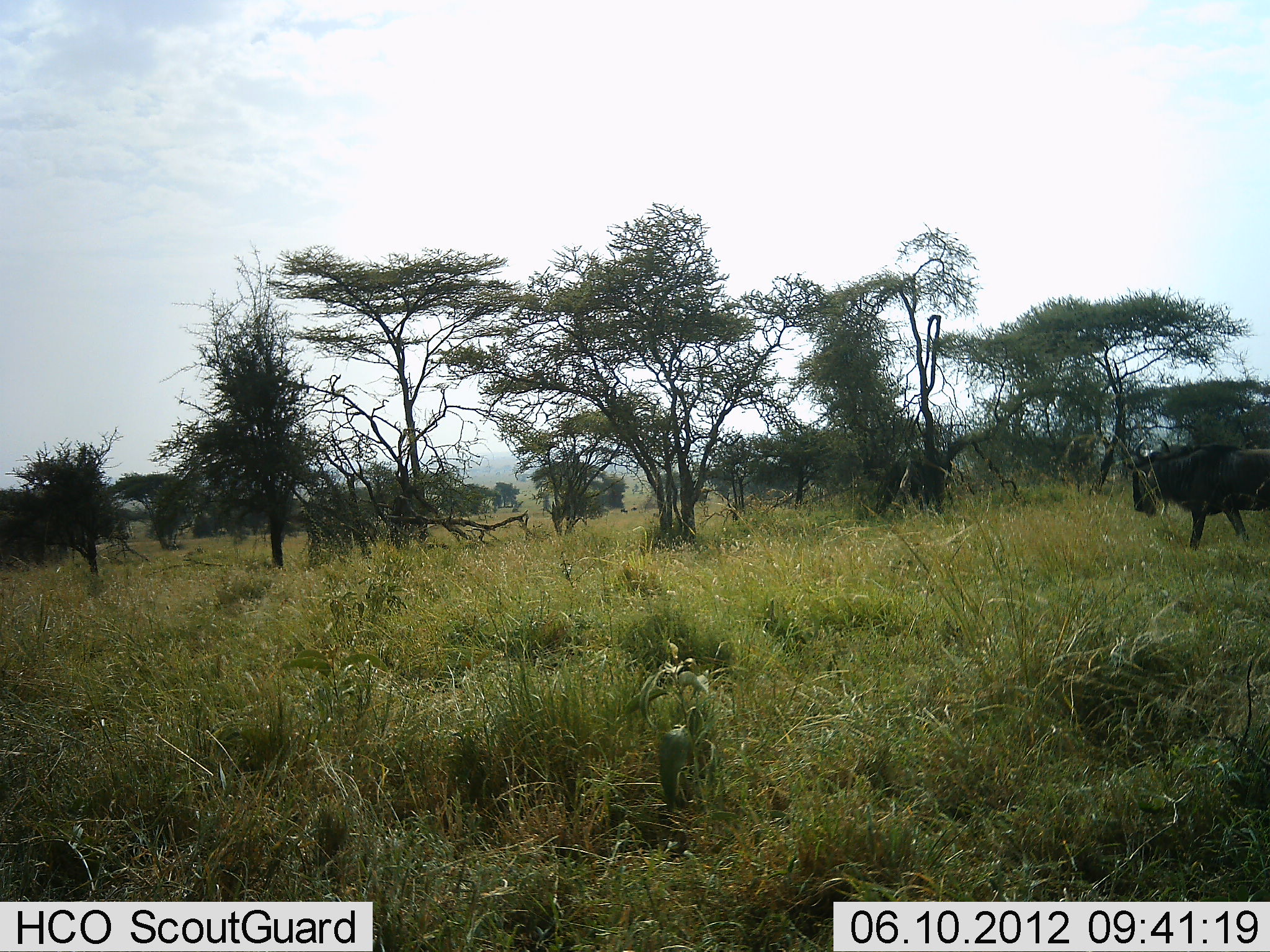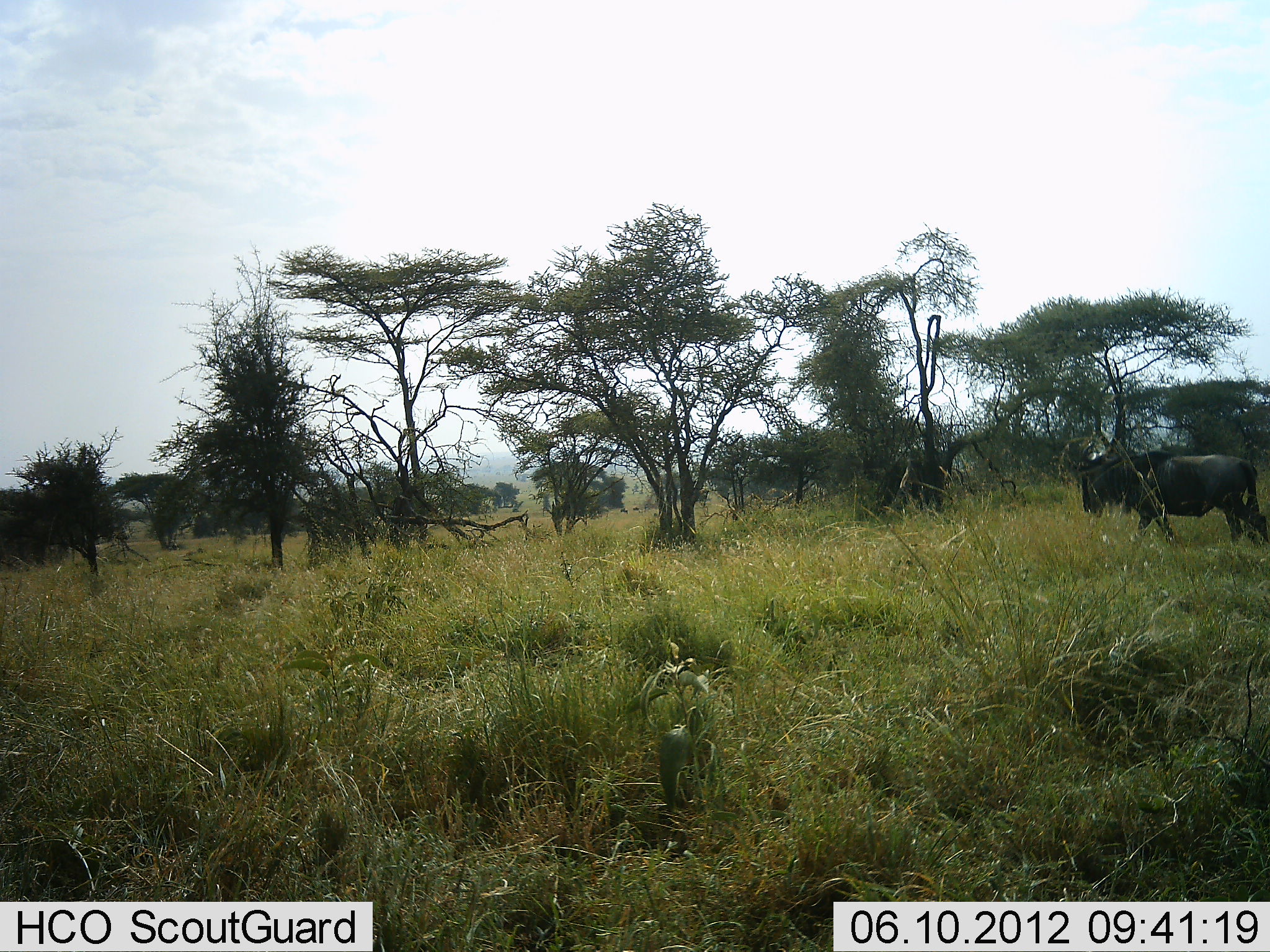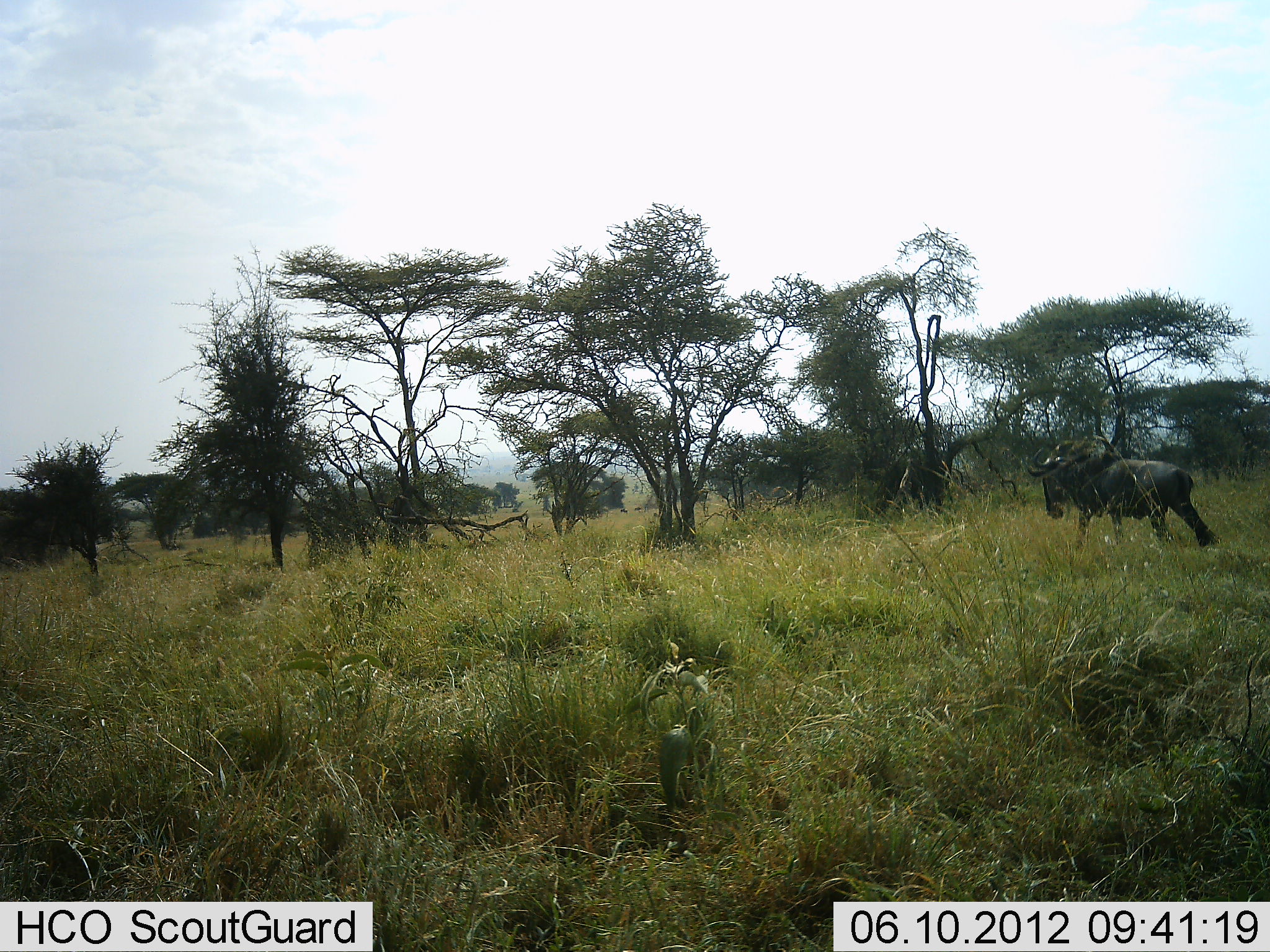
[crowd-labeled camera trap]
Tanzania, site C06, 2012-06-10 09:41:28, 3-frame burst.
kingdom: Animalia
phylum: Chordata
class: Mammalia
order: Artiodactyla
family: Bovidae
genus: Connochaetes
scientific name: Connochaetes taurinus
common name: blue wildebeest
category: wildebeest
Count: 1.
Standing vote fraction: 10%.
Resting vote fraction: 0%.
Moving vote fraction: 90%.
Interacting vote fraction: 0%.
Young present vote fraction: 0%.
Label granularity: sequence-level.